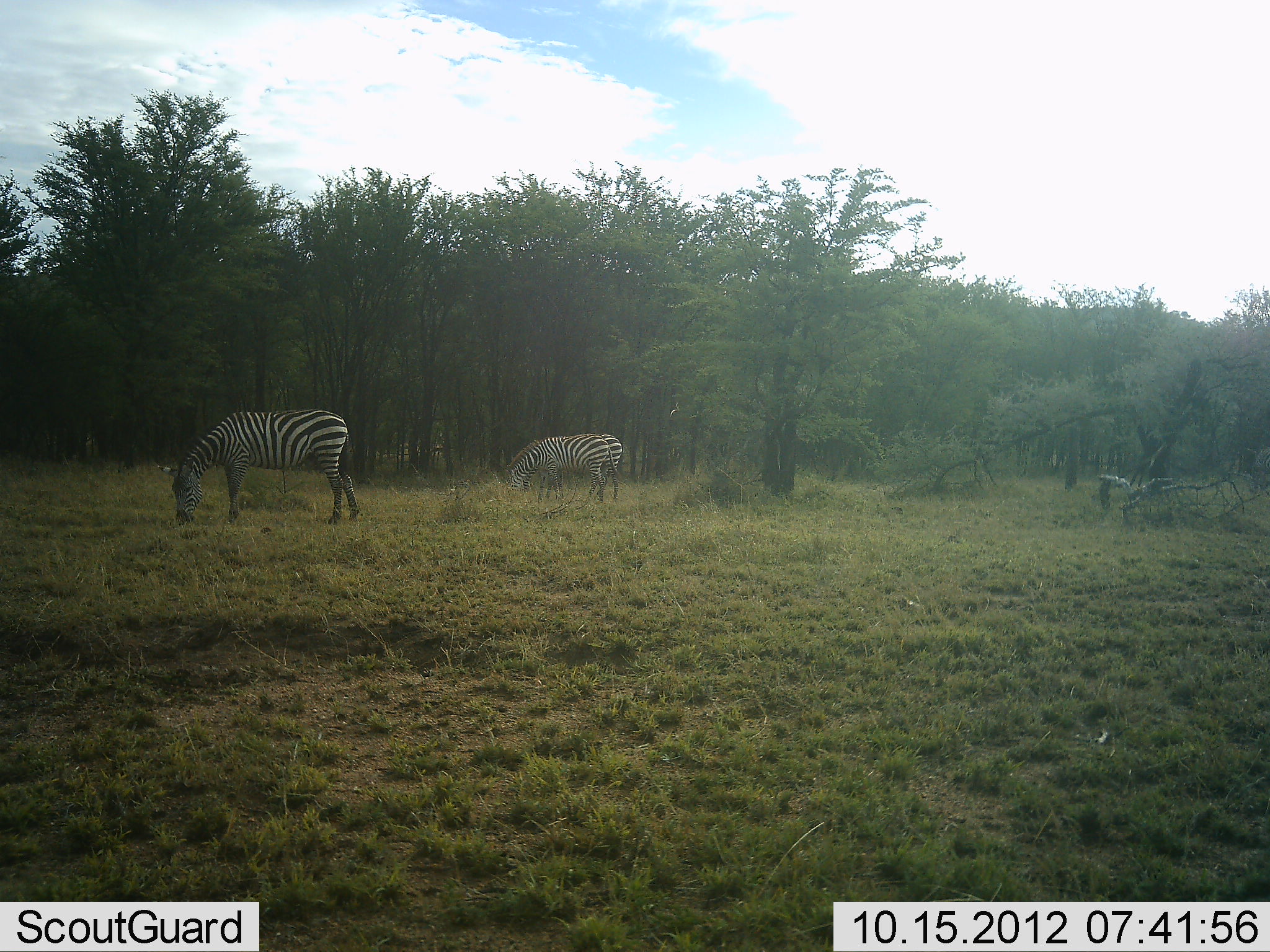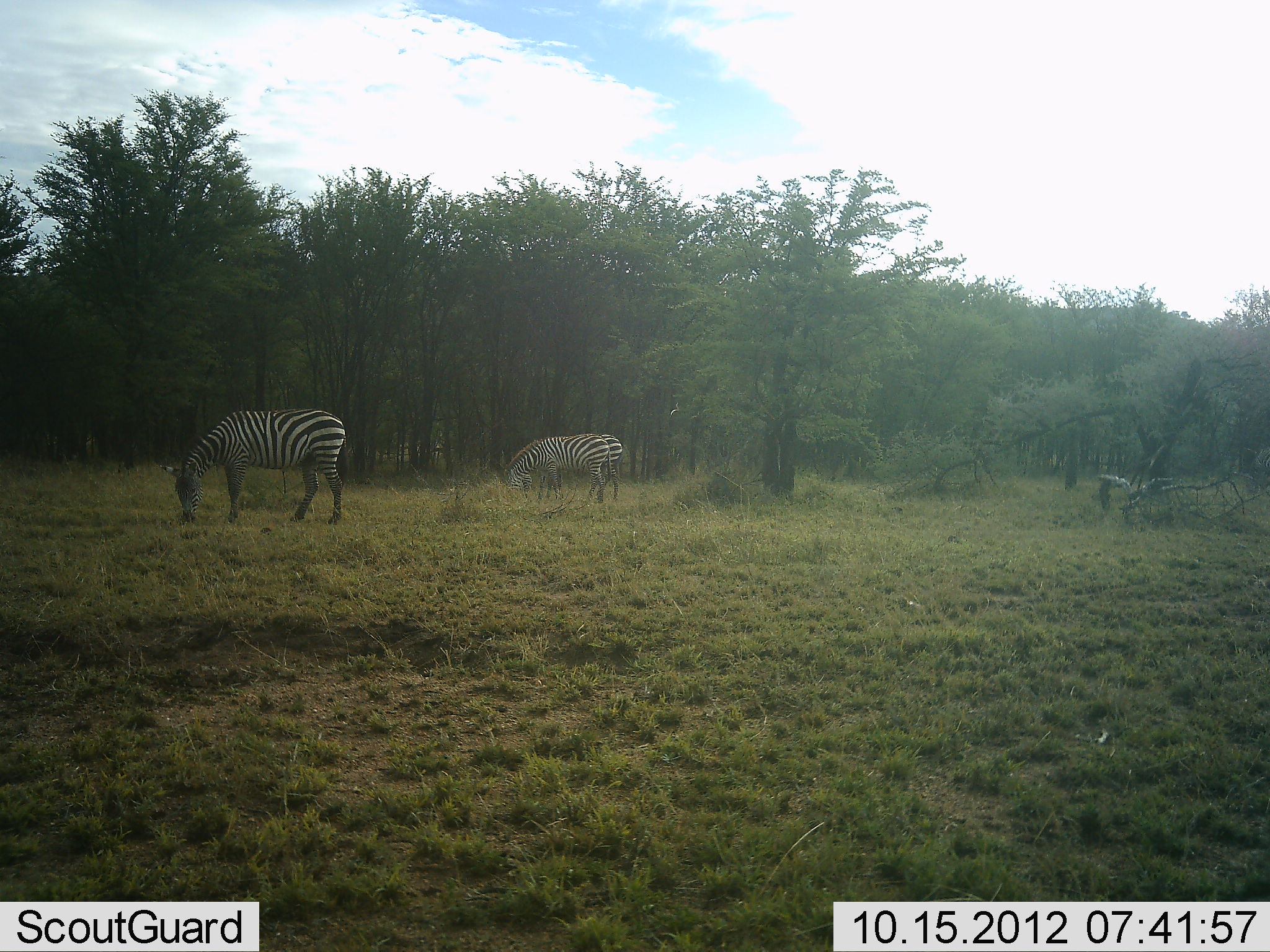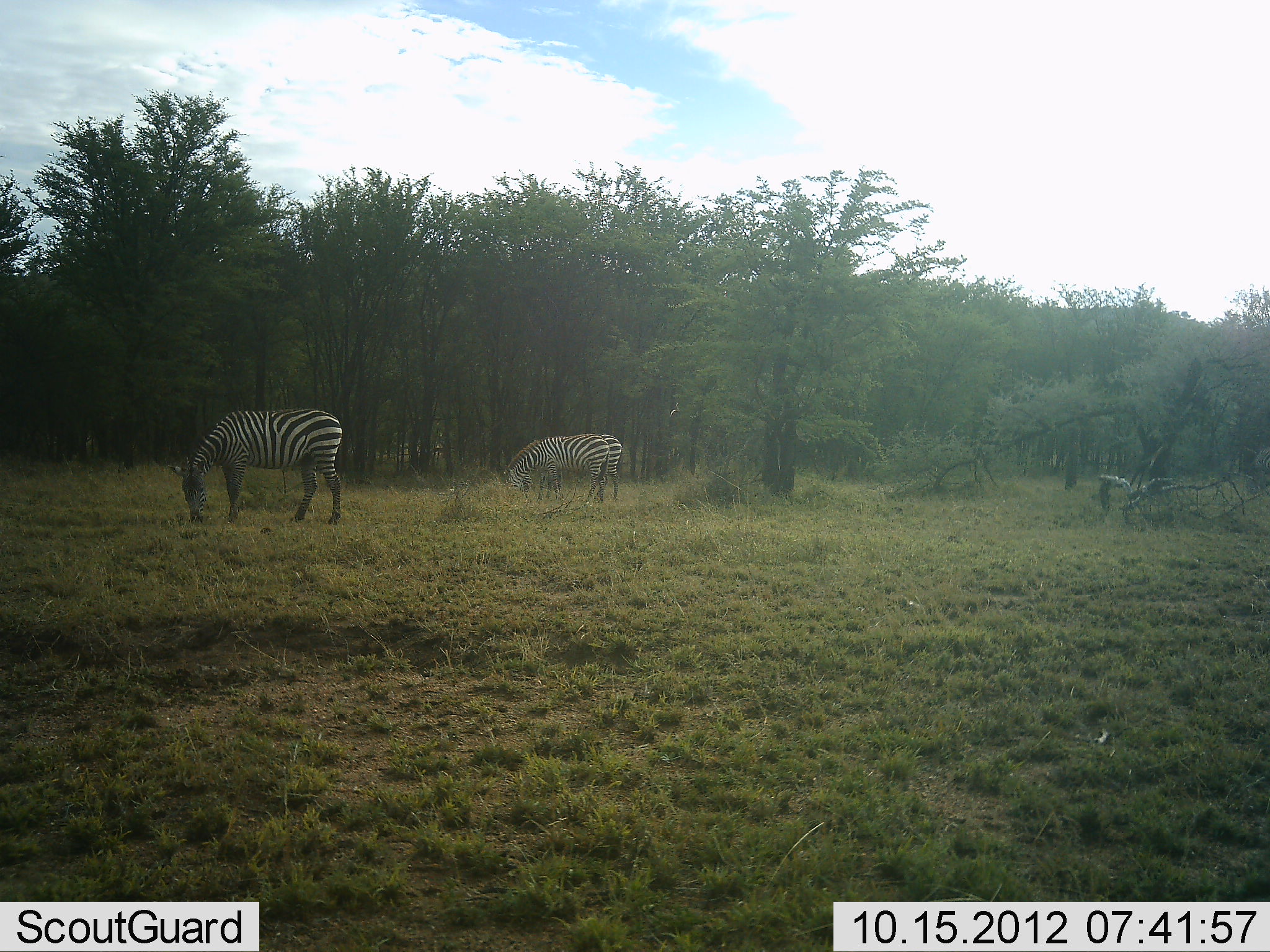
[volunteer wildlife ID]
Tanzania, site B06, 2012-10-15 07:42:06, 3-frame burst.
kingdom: Animalia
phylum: Chordata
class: Mammalia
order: Perissodactyla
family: Equidae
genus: Equus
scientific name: Equus quagga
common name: plains zebra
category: zebra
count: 3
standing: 30%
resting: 0%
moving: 0%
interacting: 0%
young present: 0%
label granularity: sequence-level